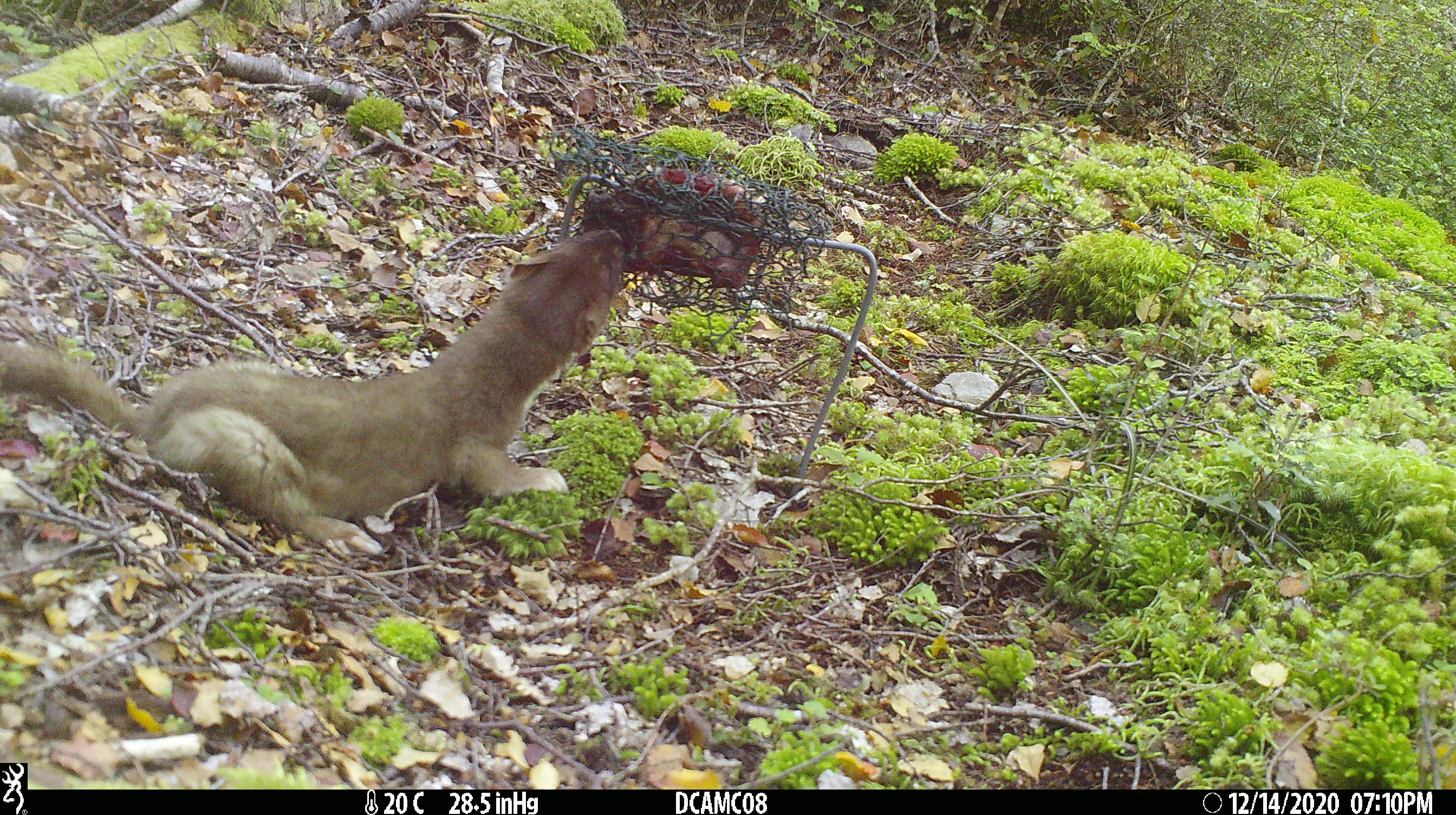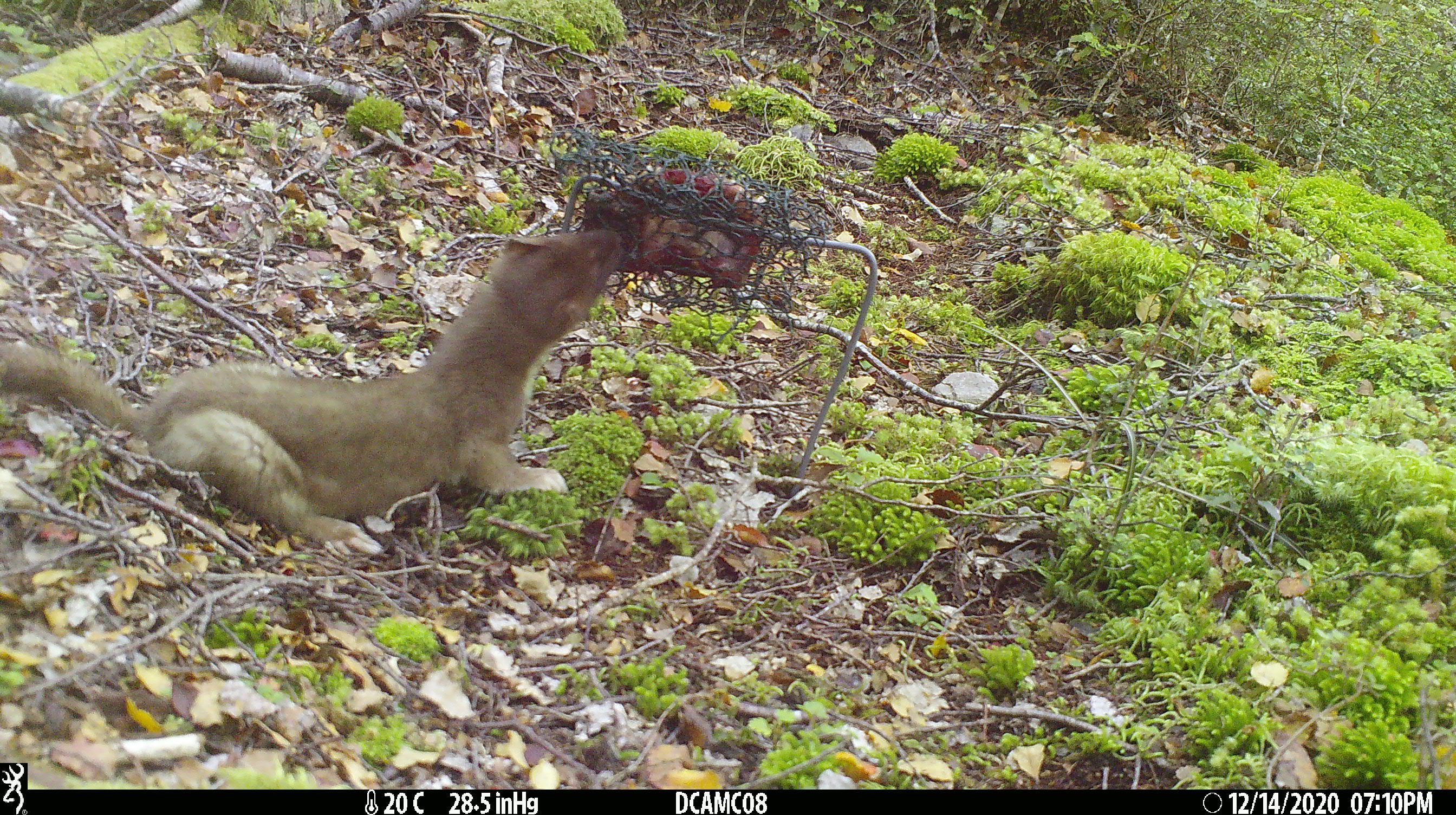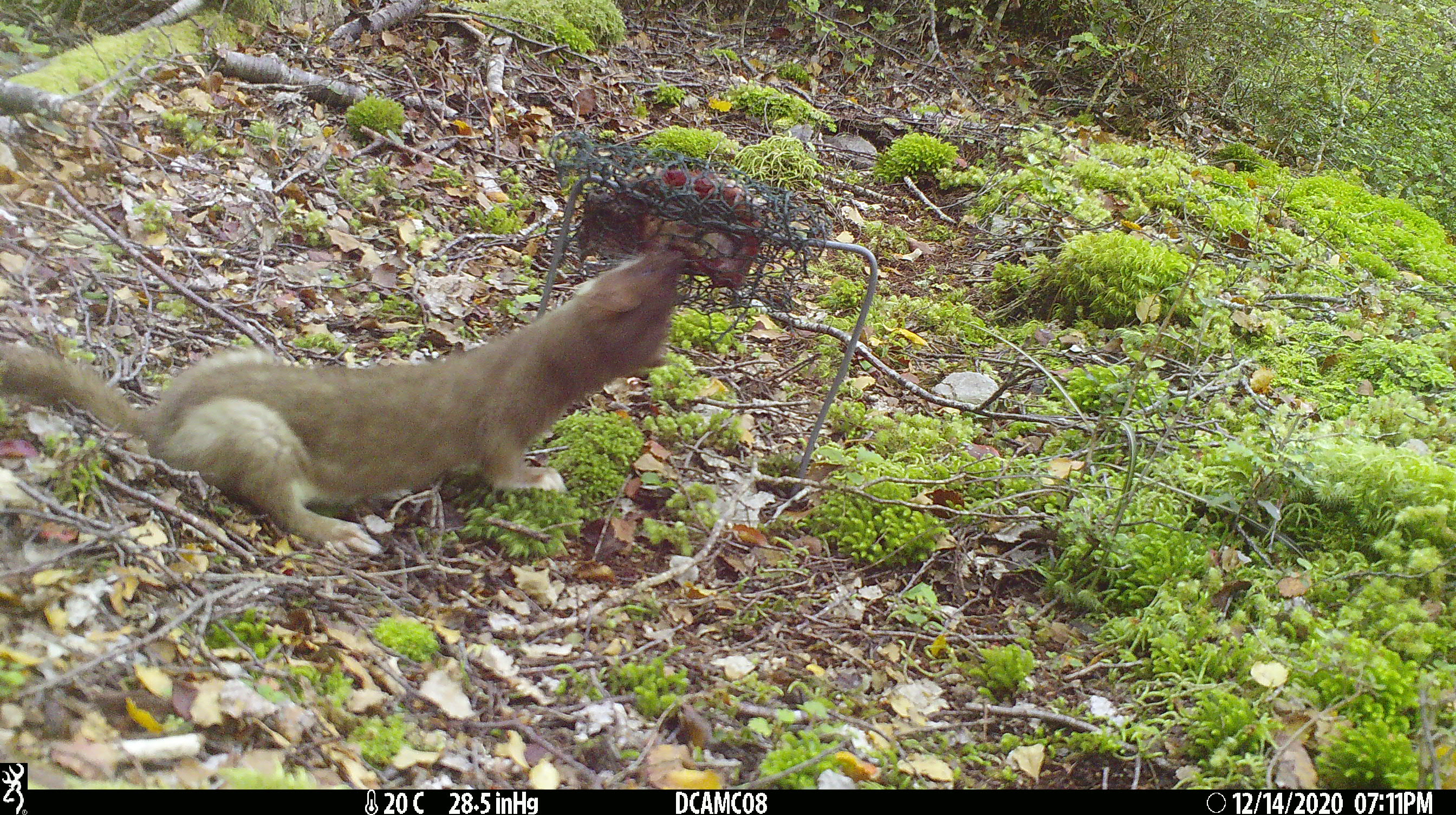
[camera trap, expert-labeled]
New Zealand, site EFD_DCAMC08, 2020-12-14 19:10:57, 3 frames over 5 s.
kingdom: Animalia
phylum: Chordata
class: Mammalia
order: Carnivora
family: Mustelidae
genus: Mustela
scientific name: Mustela erminea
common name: stoat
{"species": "stoat (Mustela erminea)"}